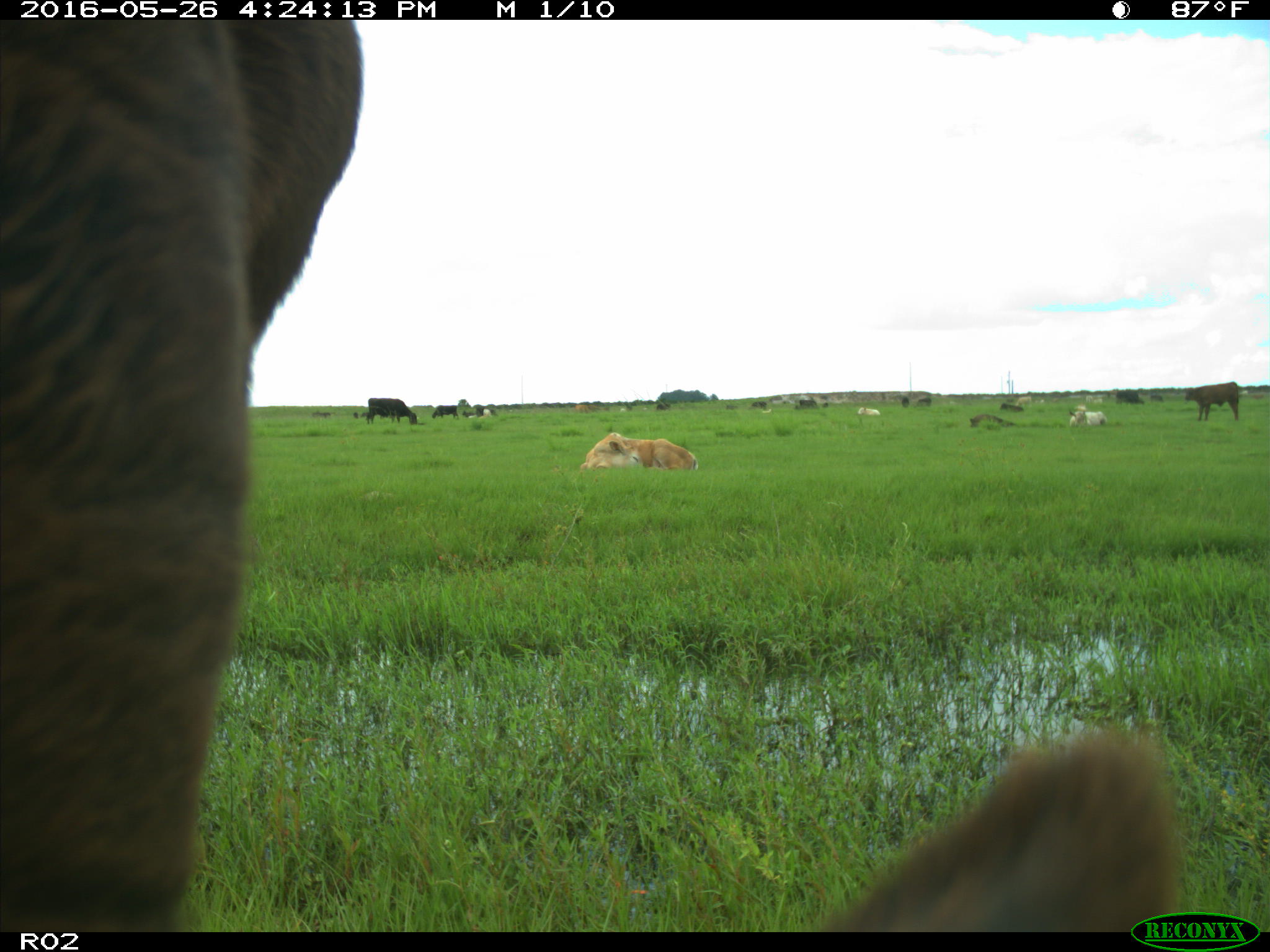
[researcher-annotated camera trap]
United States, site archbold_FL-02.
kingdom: Animalia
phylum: Chordata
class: Mammalia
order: Artiodactyla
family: Bovidae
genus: Bos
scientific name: Bos taurus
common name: domestic cow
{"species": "Bos taurus (domestic cow)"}